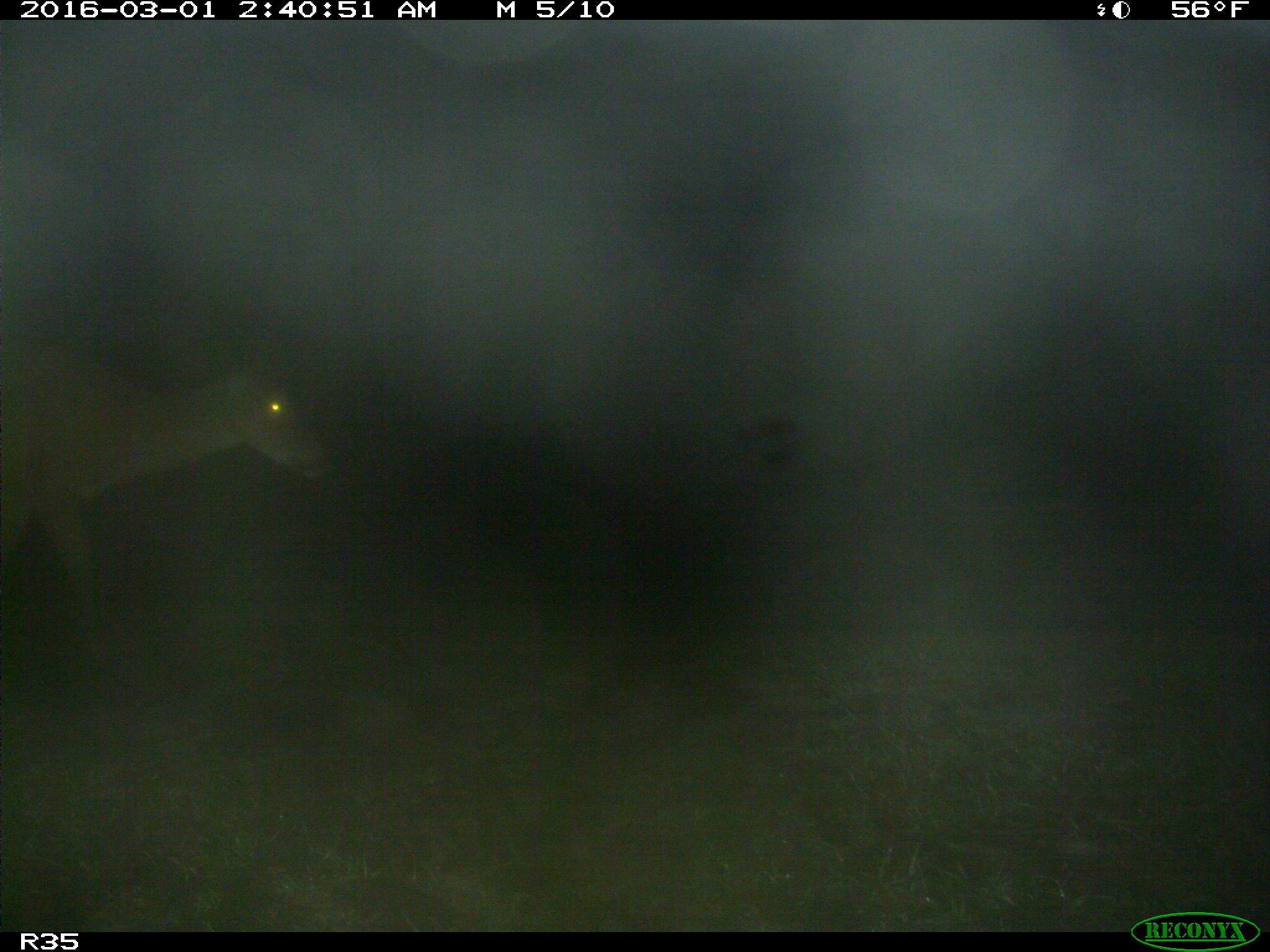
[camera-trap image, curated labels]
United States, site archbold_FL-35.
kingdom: Animalia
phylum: Chordata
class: Mammalia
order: Artiodactyla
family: Cervidae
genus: Odocoileus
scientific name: Odocoileus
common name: deer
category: unidentified deer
Unidentified deer (deer) (Odocoileus).